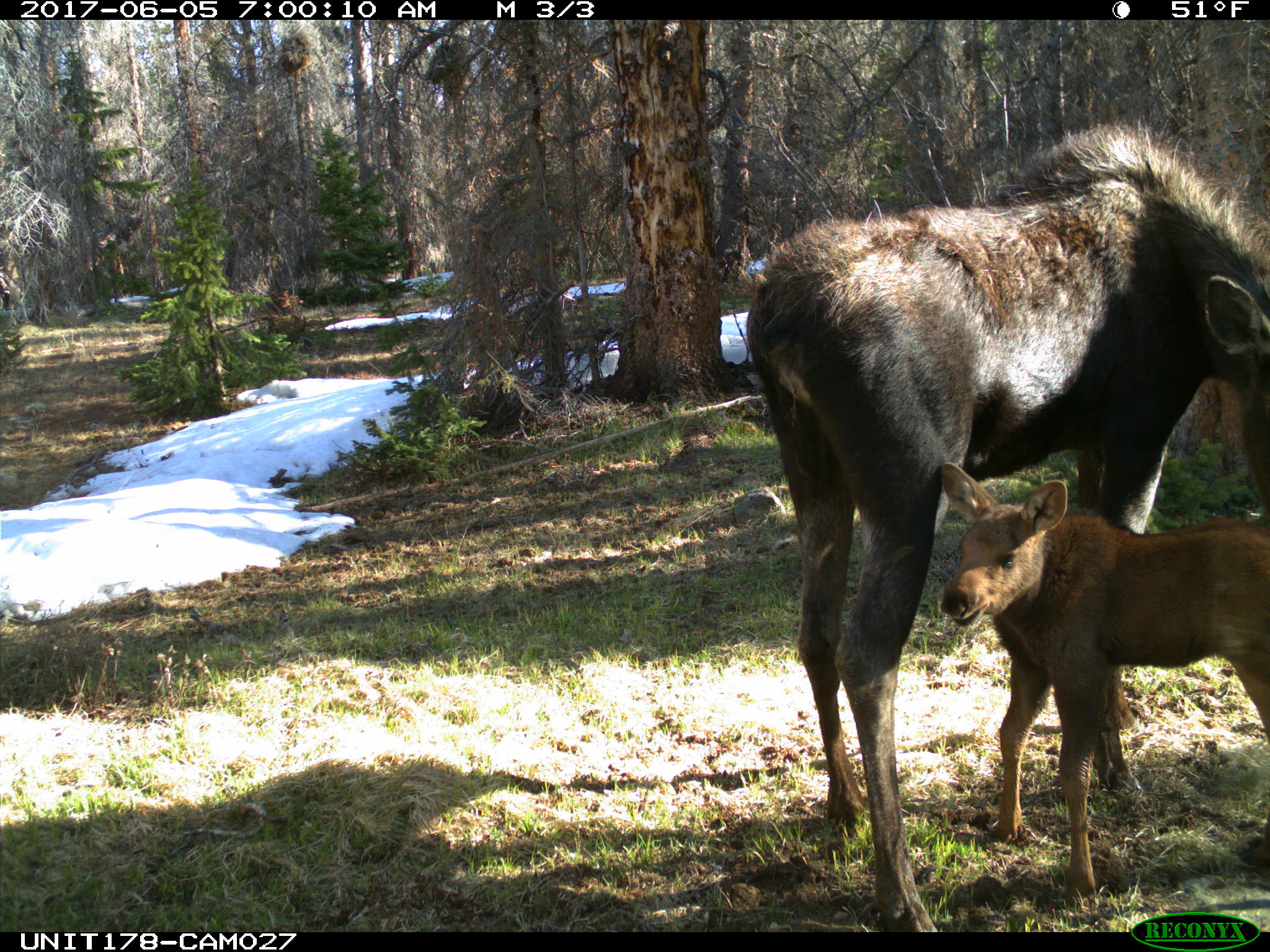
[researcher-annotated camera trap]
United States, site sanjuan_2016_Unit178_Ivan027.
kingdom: Animalia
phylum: Chordata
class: Mammalia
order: Artiodactyla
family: Cervidae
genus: Alces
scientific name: Alces alces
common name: moose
Alces alces (moose).